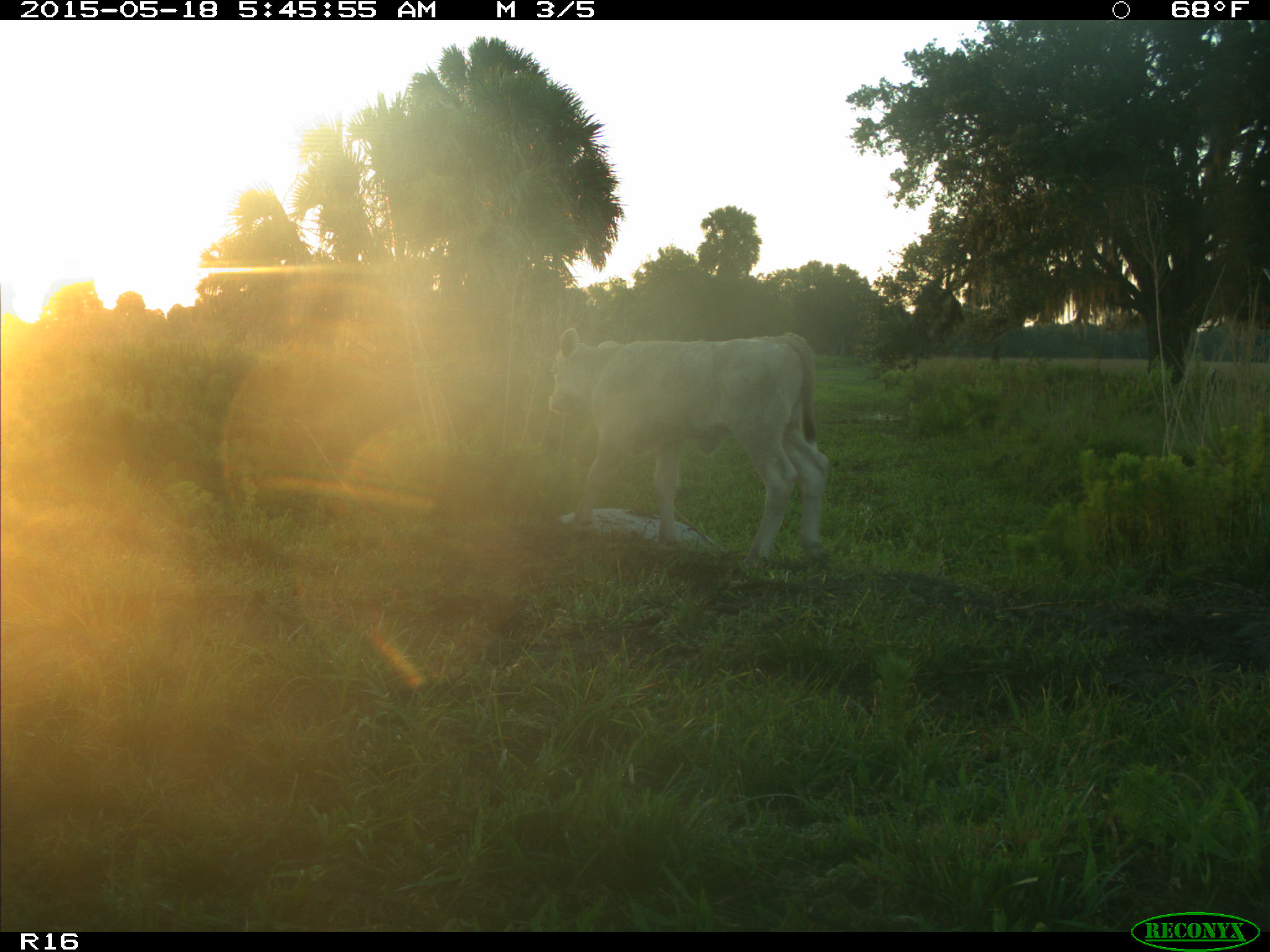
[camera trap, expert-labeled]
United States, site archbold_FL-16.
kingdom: Animalia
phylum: Chordata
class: Mammalia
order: Artiodactyla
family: Bovidae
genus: Bos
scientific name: Bos taurus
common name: domestic cow